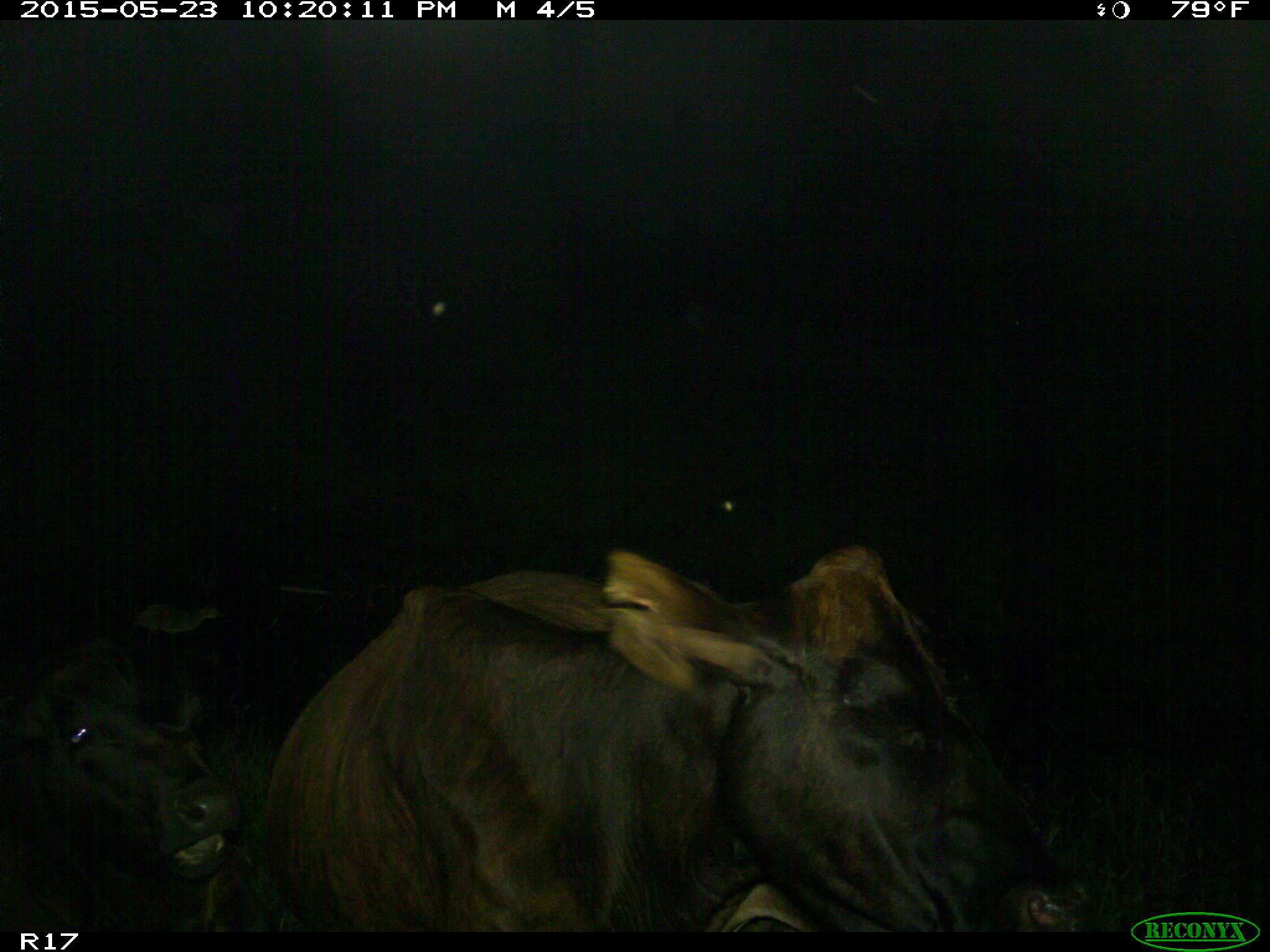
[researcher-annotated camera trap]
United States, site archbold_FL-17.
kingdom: Animalia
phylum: Chordata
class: Mammalia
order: Artiodactyla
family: Bovidae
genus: Bos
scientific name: Bos taurus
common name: domestic cow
Bos taurus (domestic cow).